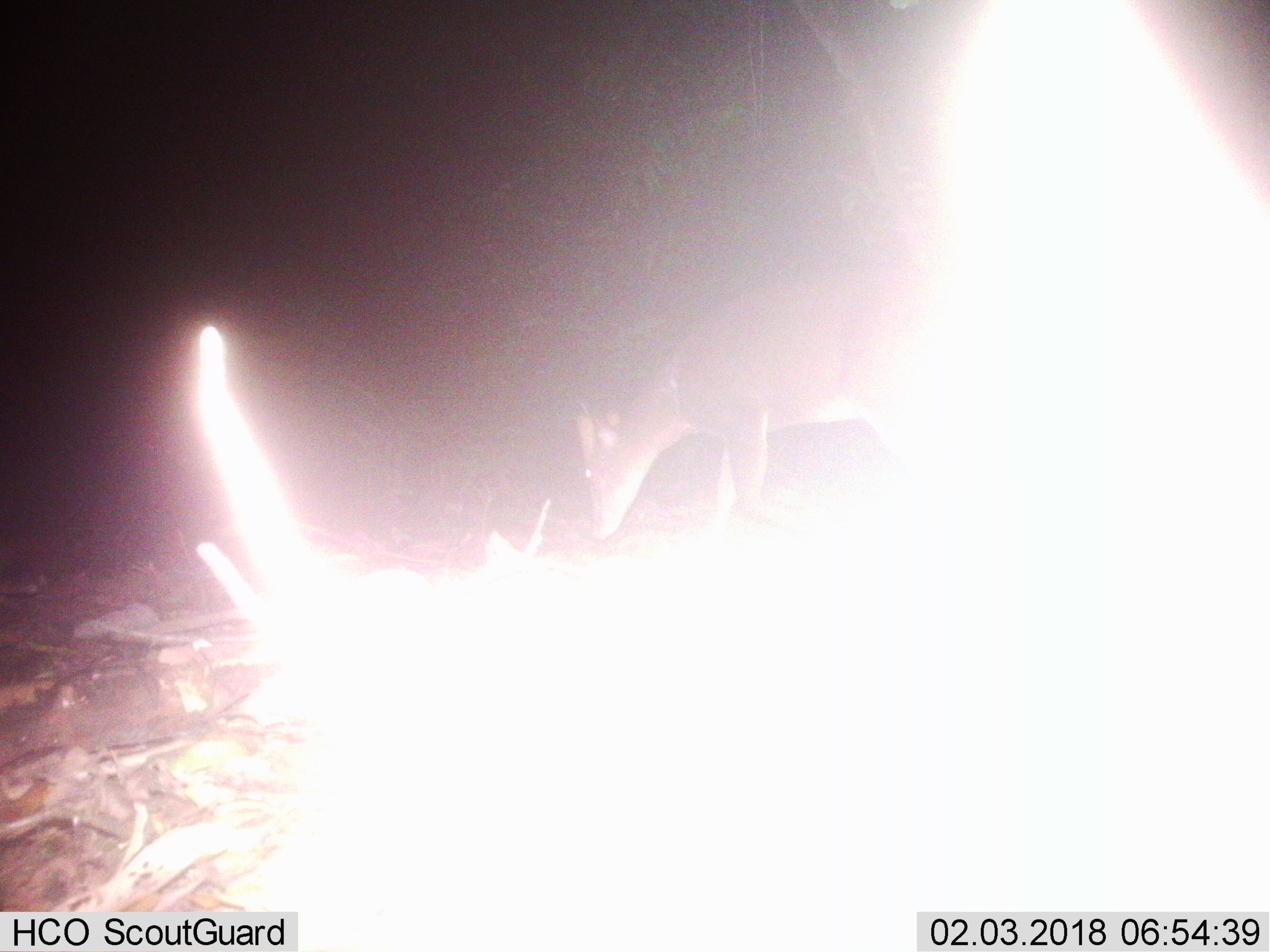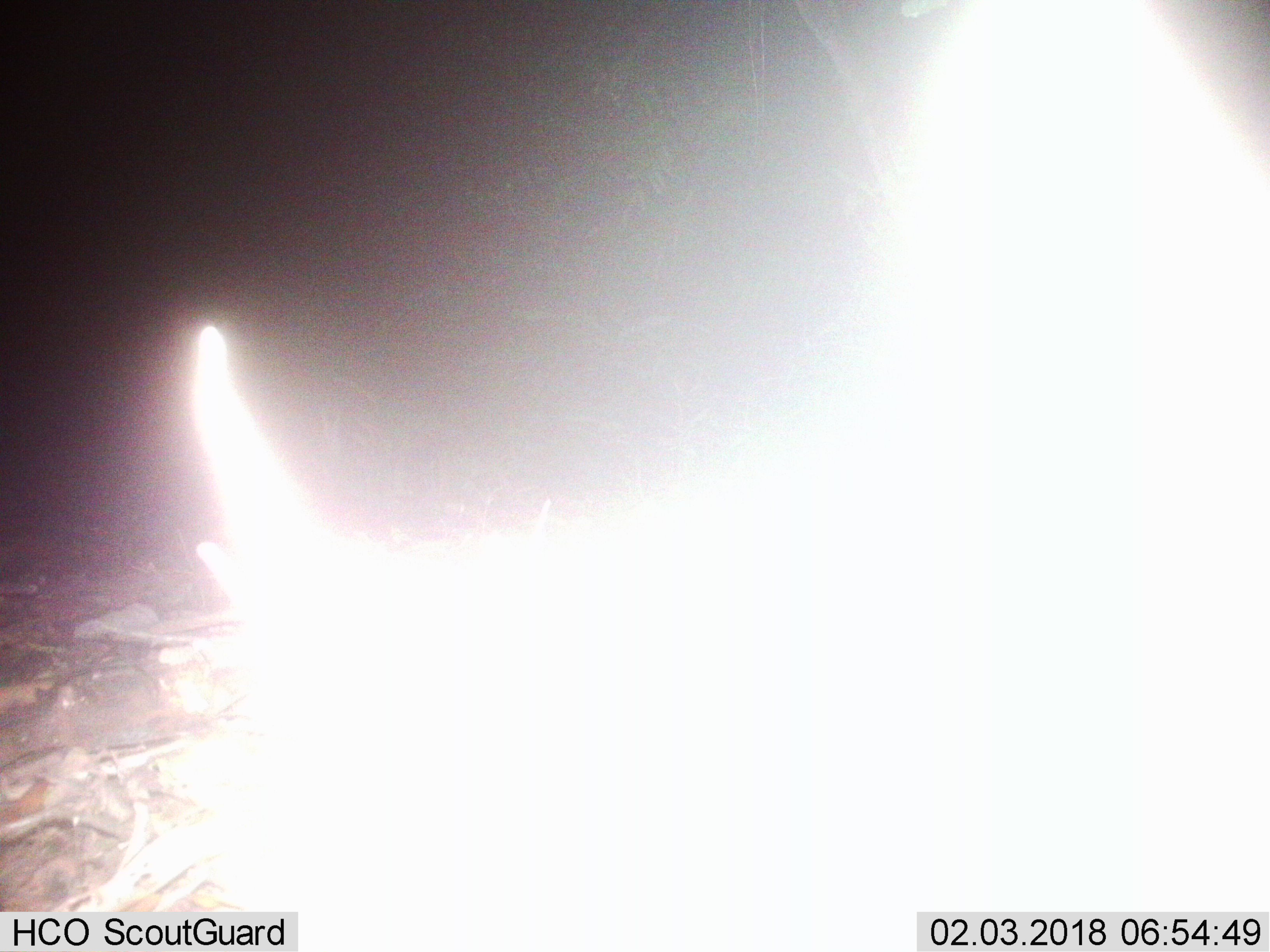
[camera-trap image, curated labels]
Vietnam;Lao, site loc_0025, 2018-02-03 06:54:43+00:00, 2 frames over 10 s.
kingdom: Animalia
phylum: Chordata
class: Mammalia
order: Artiodactyla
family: Cervidae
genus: Muntiacus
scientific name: Muntiacus vuquangensis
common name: large-antlered muntjac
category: large antlered muntjac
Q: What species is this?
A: Large antlered muntjac (large-antlered muntjac) (Muntiacus vuquangensis).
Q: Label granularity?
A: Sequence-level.